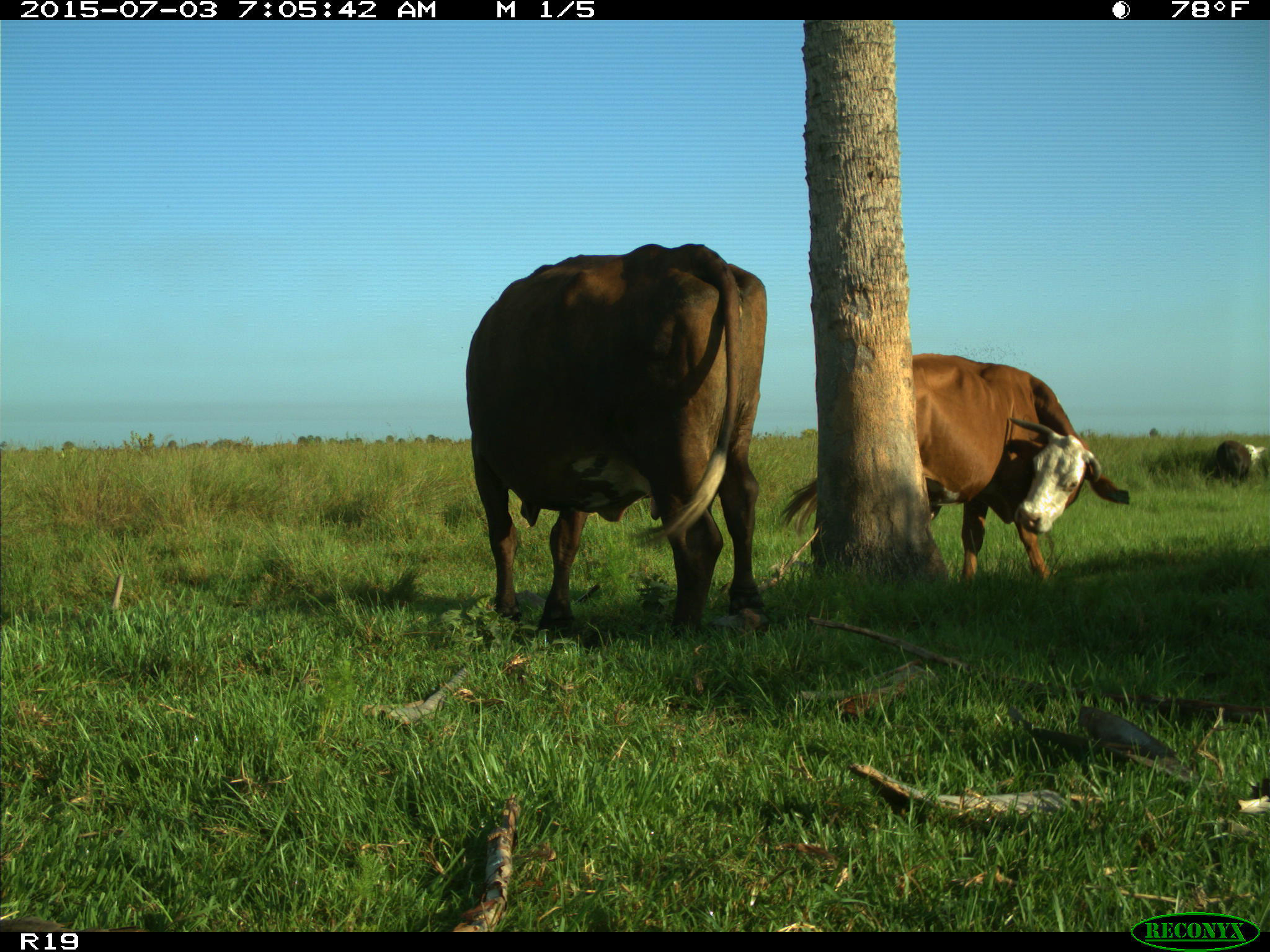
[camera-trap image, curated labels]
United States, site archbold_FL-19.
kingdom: Animalia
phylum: Chordata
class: Mammalia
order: Artiodactyla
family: Bovidae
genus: Bos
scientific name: Bos taurus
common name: domestic cow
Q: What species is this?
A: Bos taurus (domestic cow).